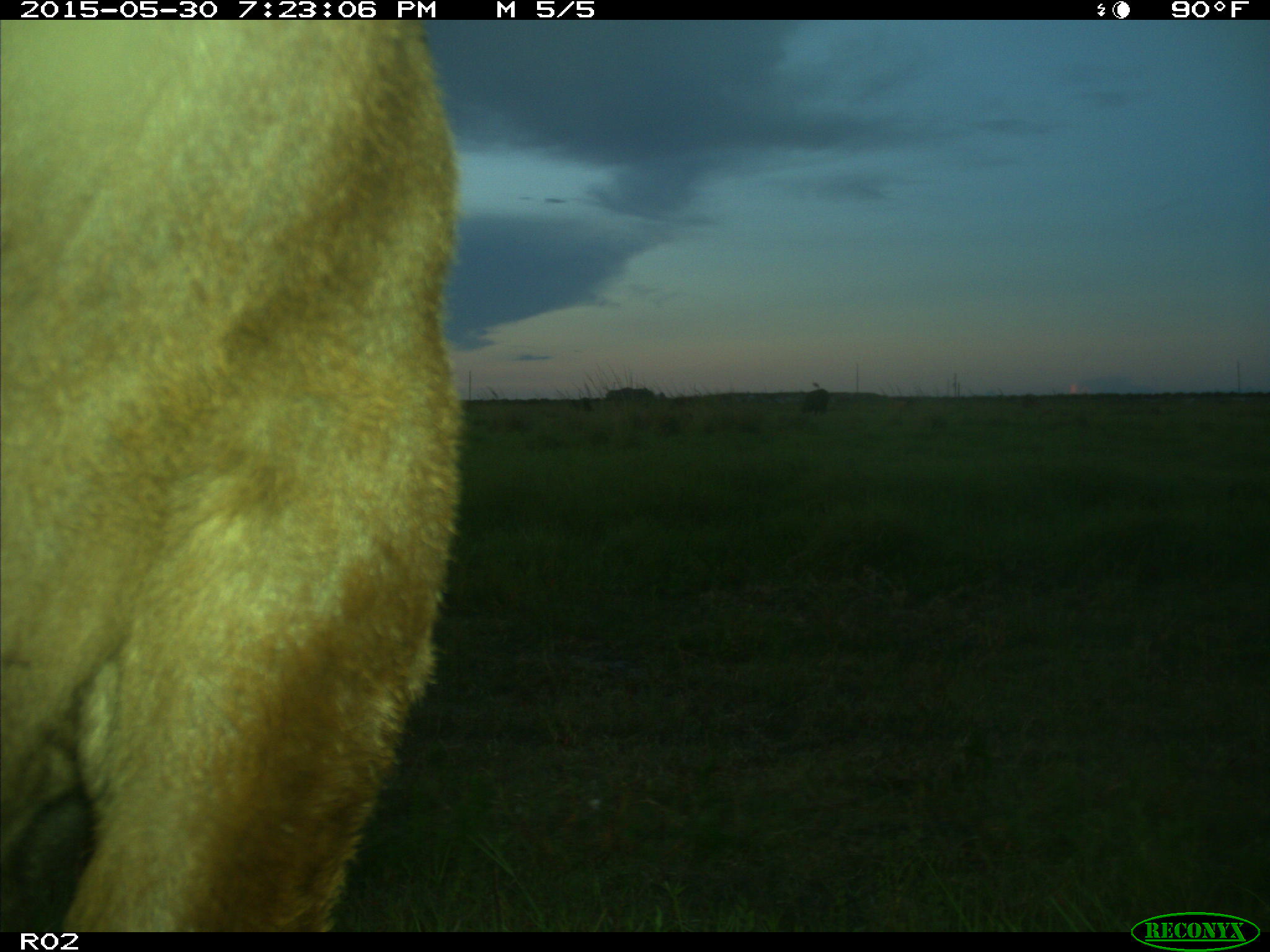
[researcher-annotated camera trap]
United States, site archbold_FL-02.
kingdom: Animalia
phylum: Chordata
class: Mammalia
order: Artiodactyla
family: Bovidae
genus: Bos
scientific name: Bos taurus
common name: domestic cow